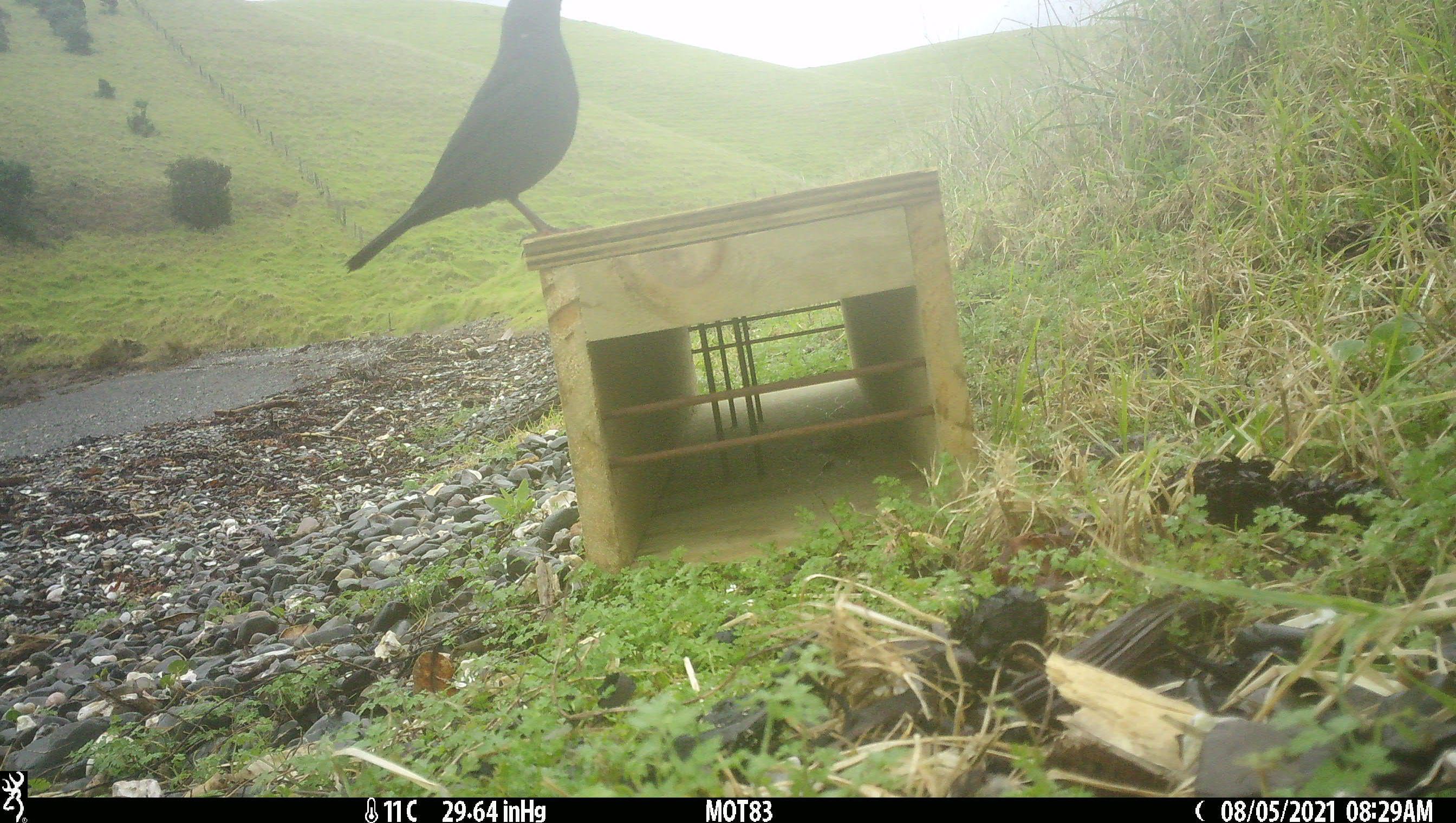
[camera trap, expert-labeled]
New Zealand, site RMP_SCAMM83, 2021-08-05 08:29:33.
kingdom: Animalia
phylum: Chordata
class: Aves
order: Passeriformes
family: Turdidae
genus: Turdus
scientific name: Turdus merula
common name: eurasian blackbird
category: blackbird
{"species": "blackbird (eurasian blackbird) (Turdus merula)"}